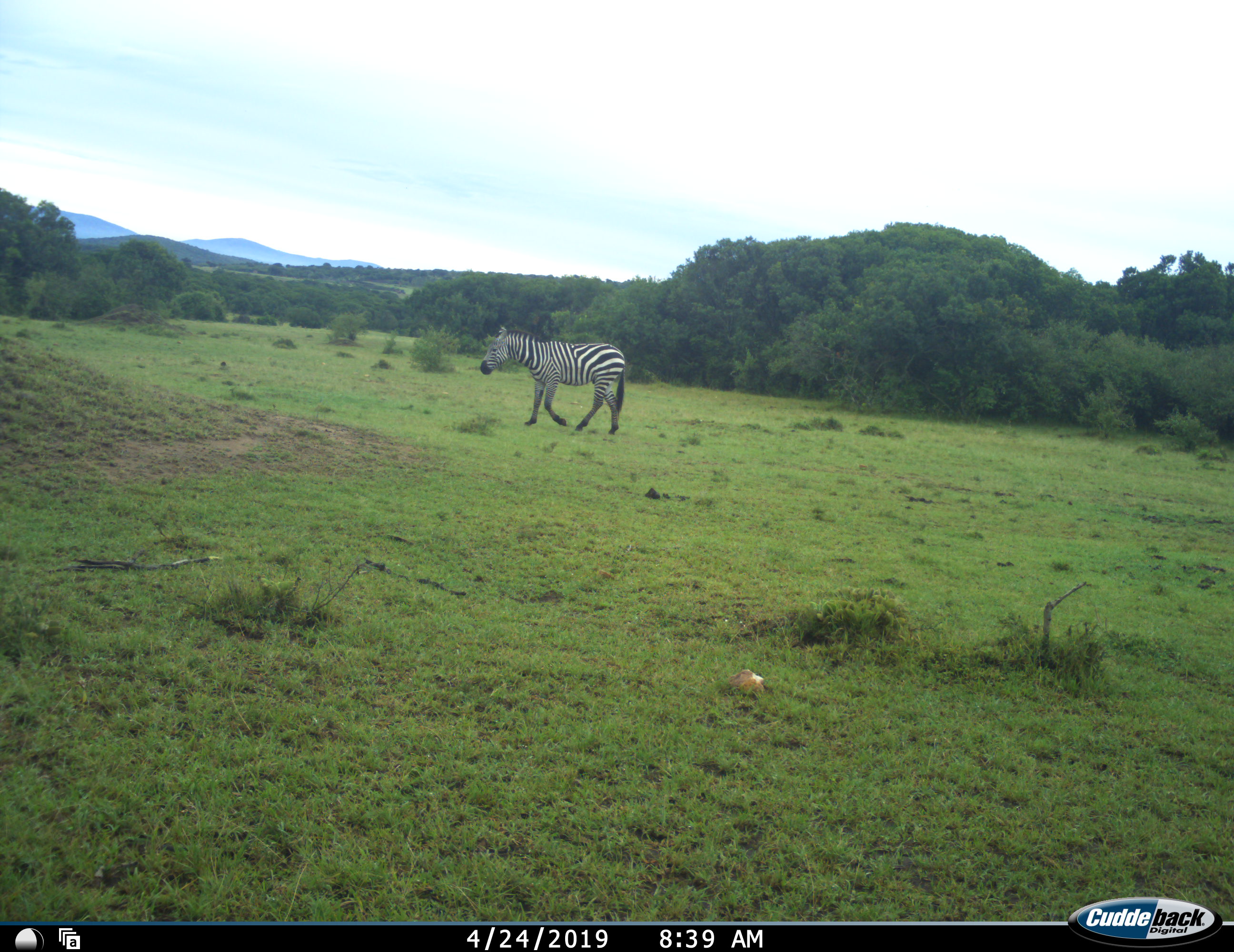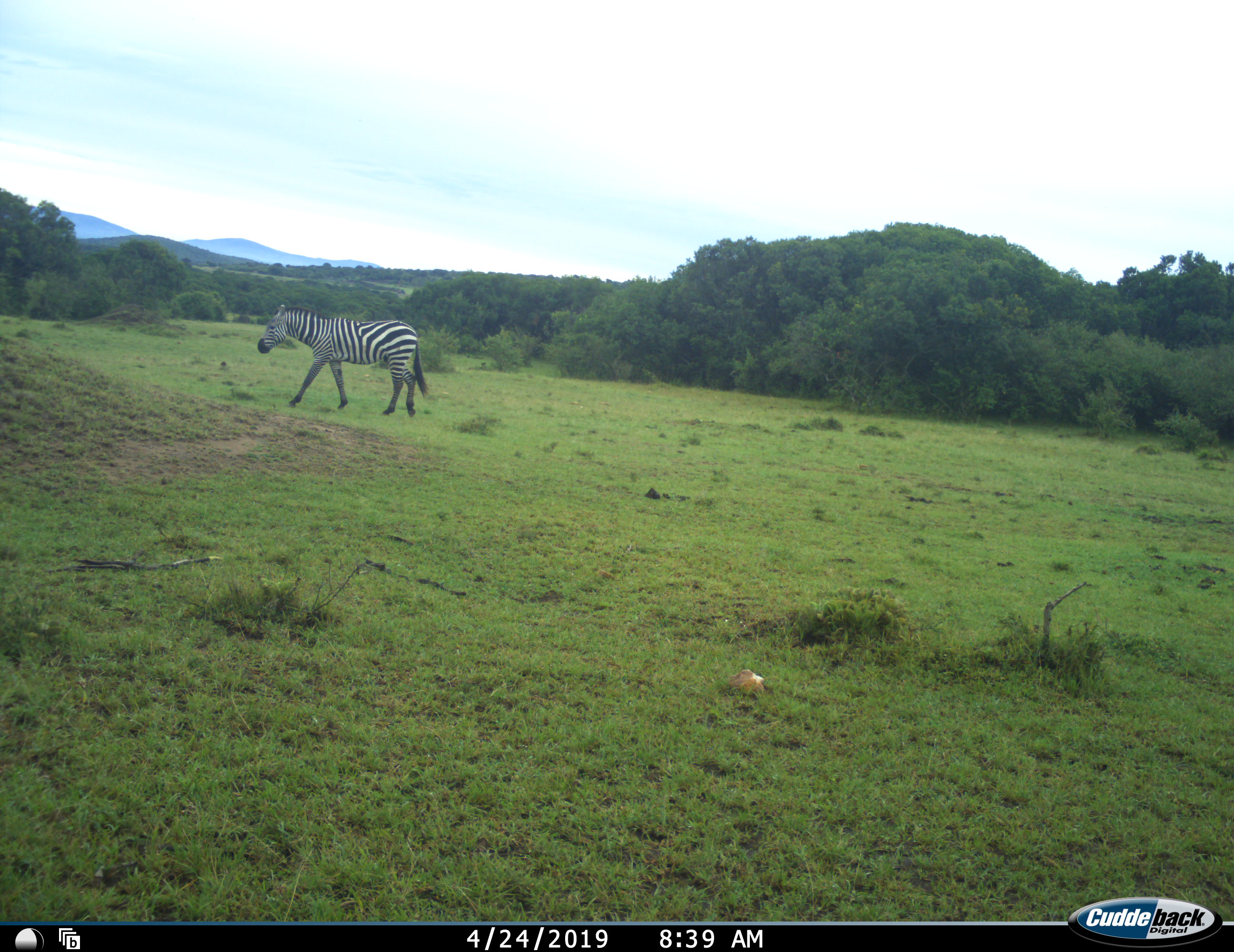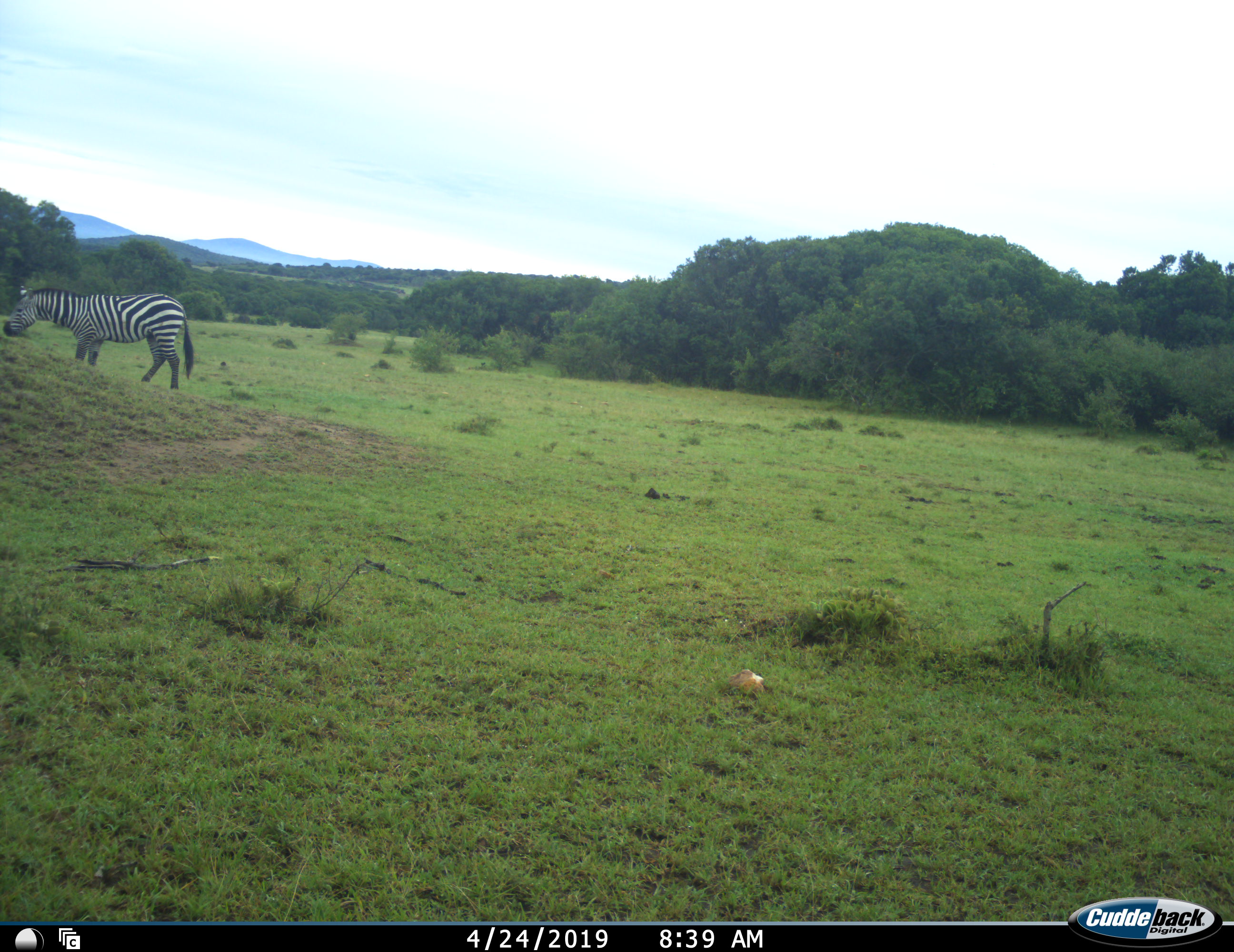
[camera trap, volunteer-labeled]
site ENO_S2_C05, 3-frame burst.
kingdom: Animalia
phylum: Chordata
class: Mammalia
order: Perissodactyla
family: Equidae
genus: Equus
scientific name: Equus quagga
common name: plains zebra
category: zebraplains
Zebraplains (plains zebra) (Equus quagga), count 1. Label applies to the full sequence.